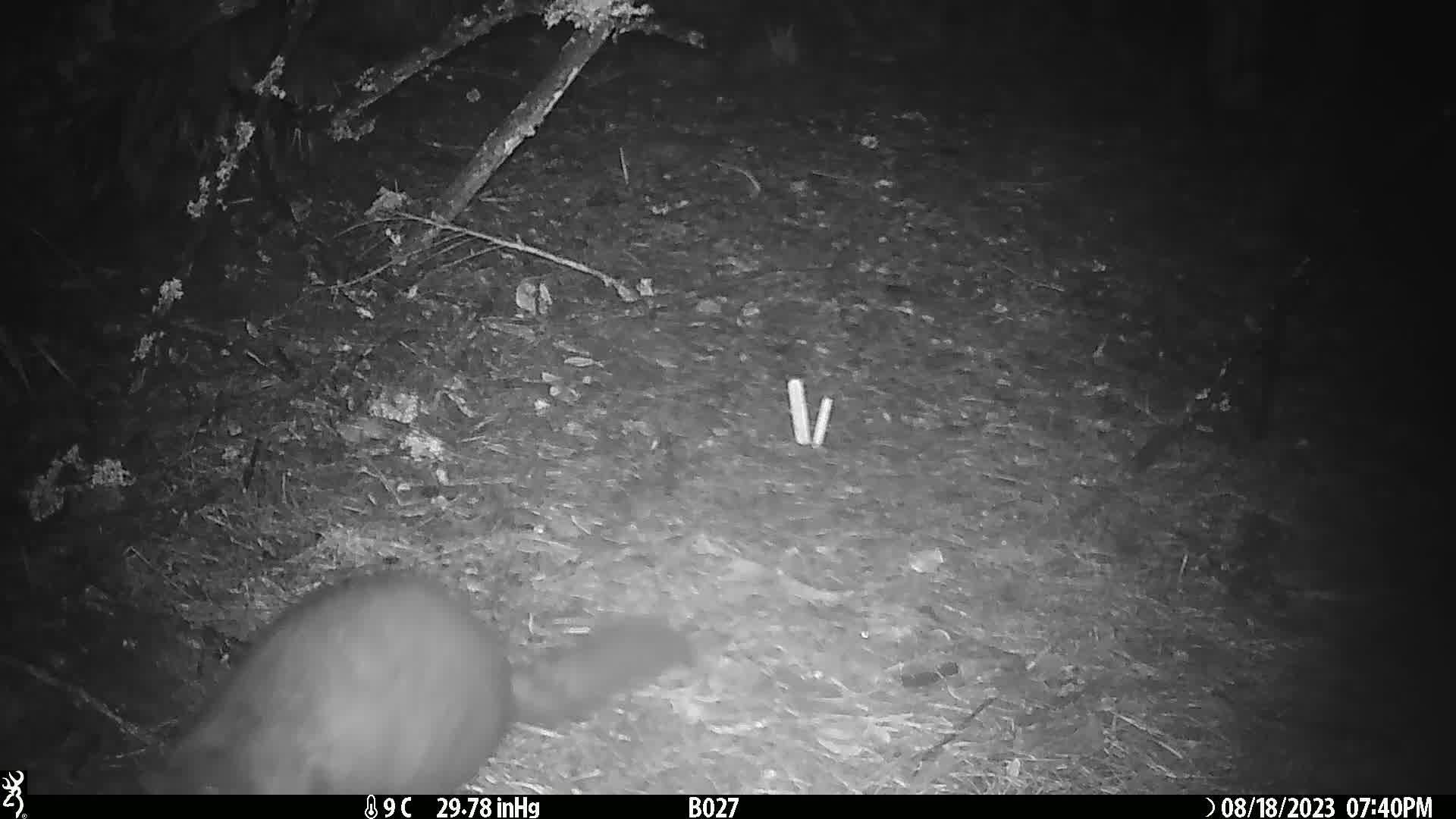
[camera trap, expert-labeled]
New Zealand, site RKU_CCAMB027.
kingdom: Animalia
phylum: Chordata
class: Mammalia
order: Diprotodontia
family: Phalangeridae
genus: Trichosurus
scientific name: Trichosurus vulpecula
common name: common brushtail possum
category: possum